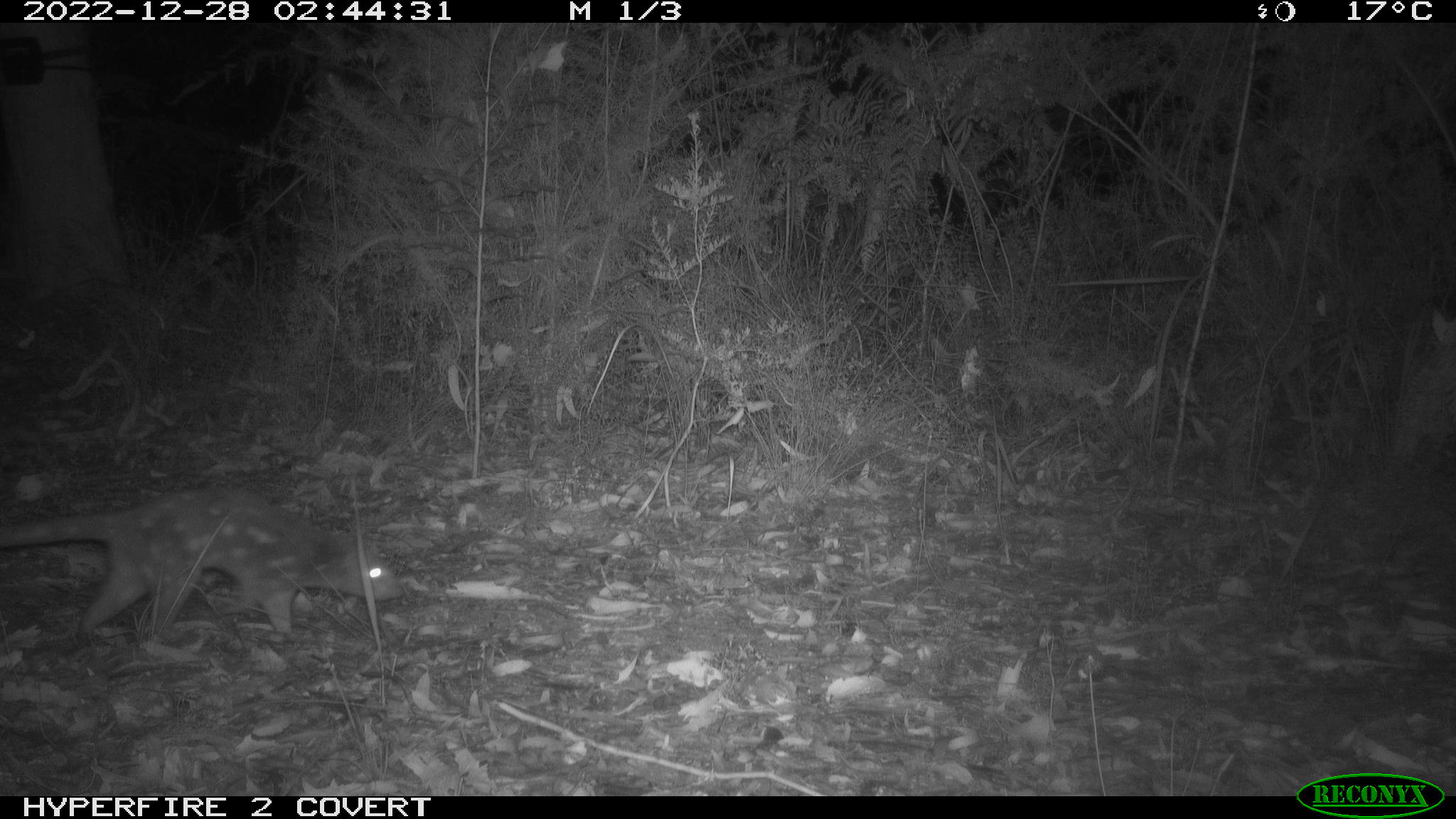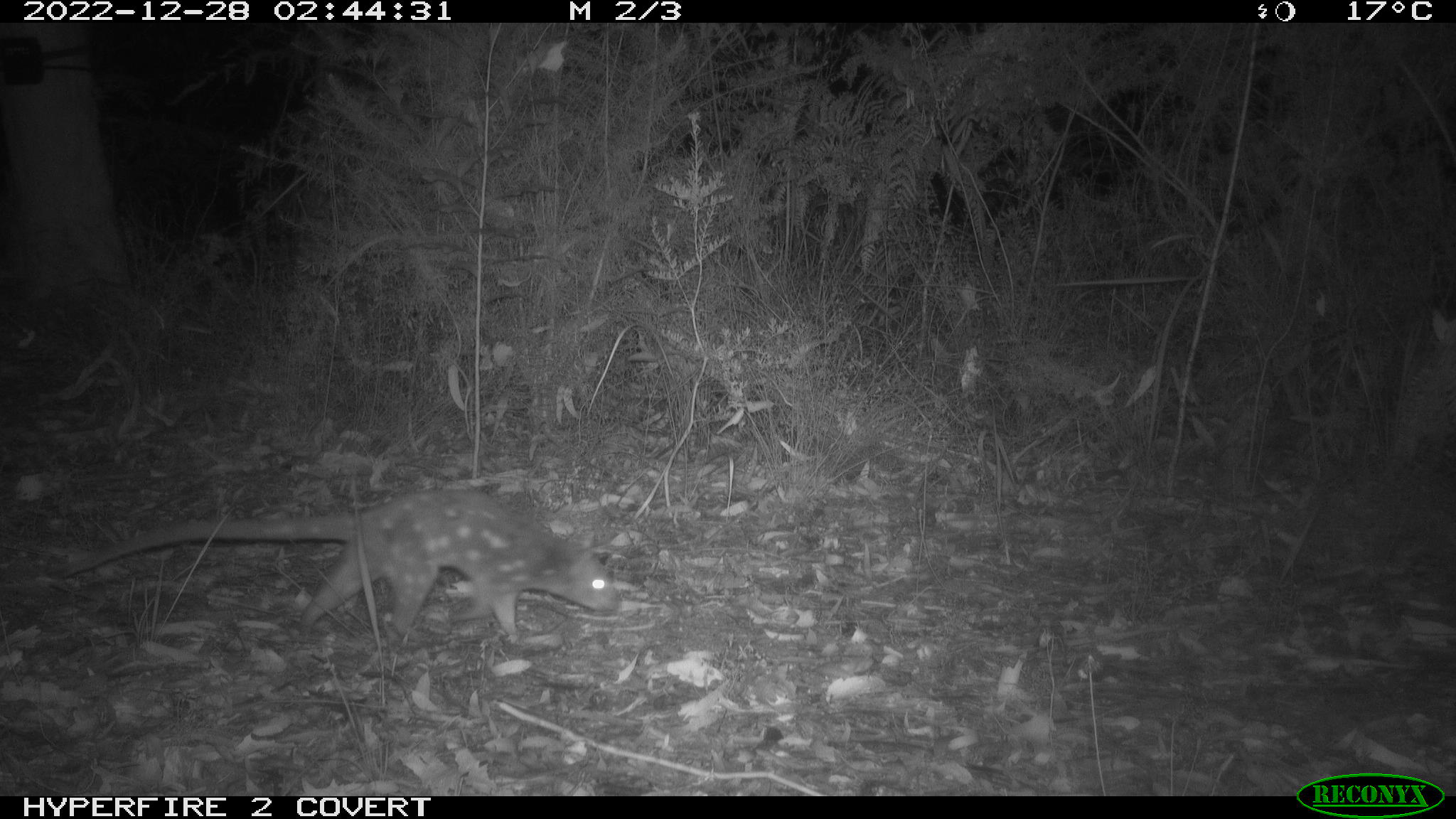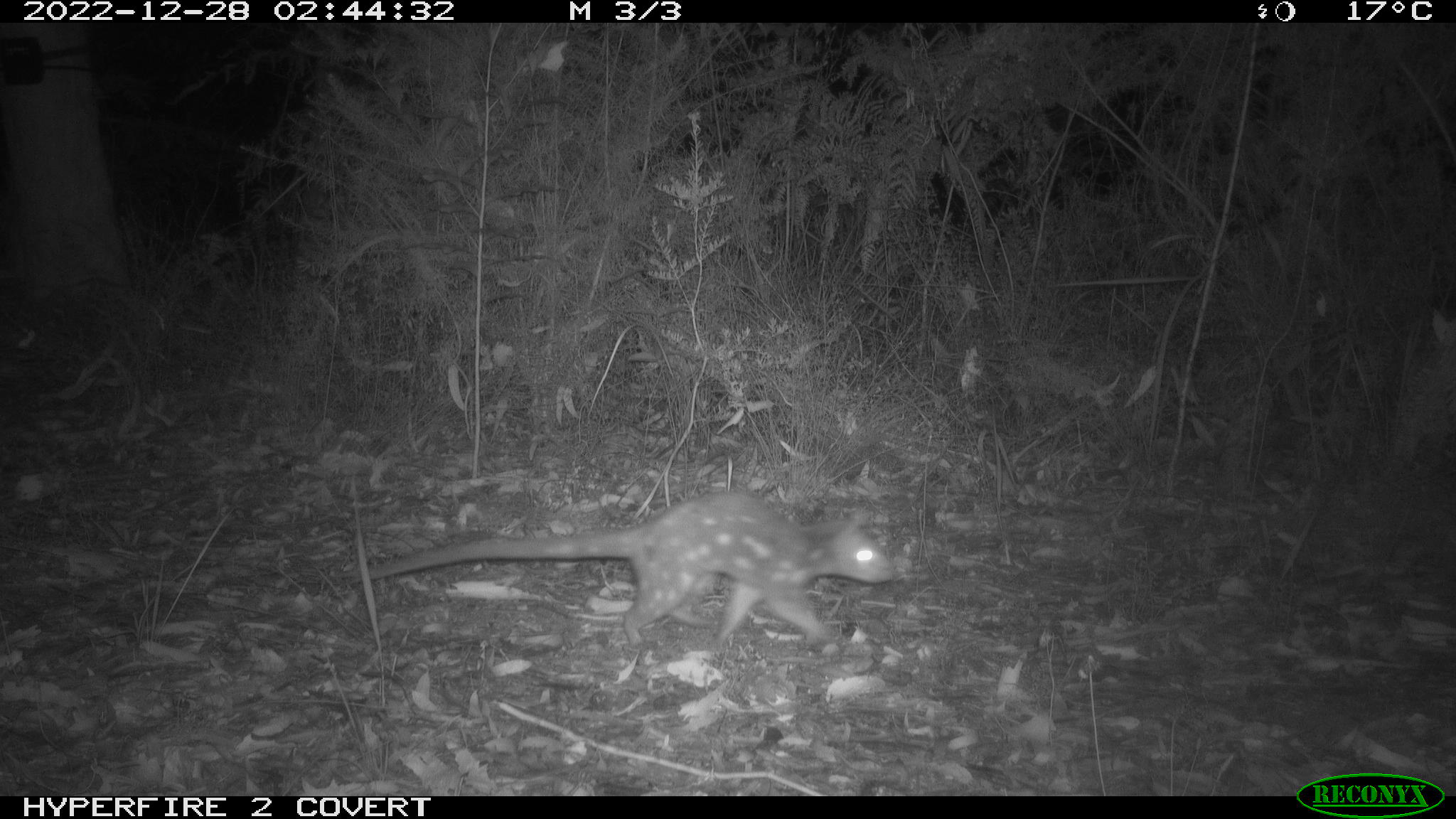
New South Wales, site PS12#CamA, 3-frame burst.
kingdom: Animalia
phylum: Chordata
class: Mammalia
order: Dasyuromorphia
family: Dasyuridae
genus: Dasyurus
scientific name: Dasyurus maculatus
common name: spotted-tailed quoll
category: quoll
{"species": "quoll (spotted-tailed quoll) (Dasyurus maculatus)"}